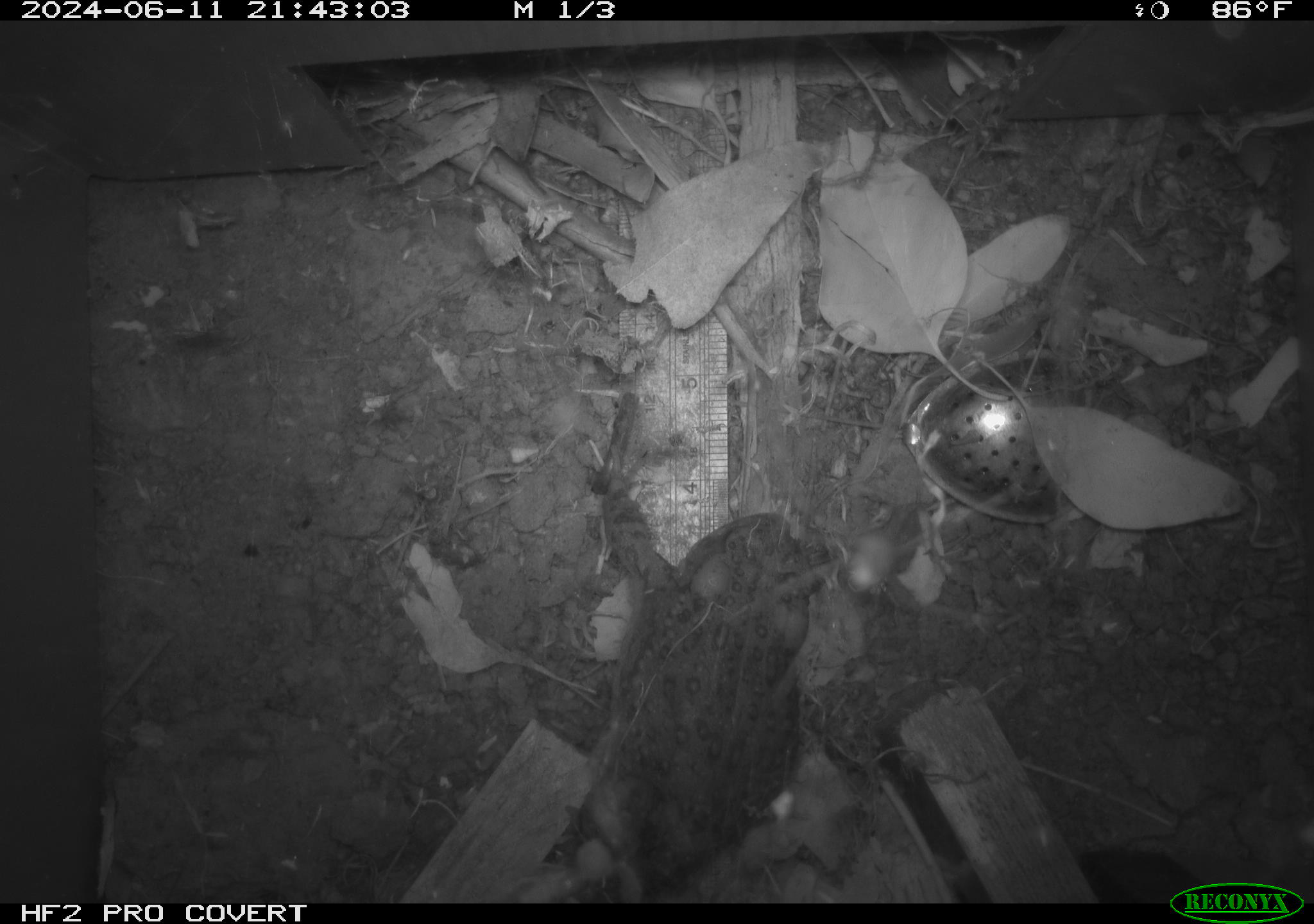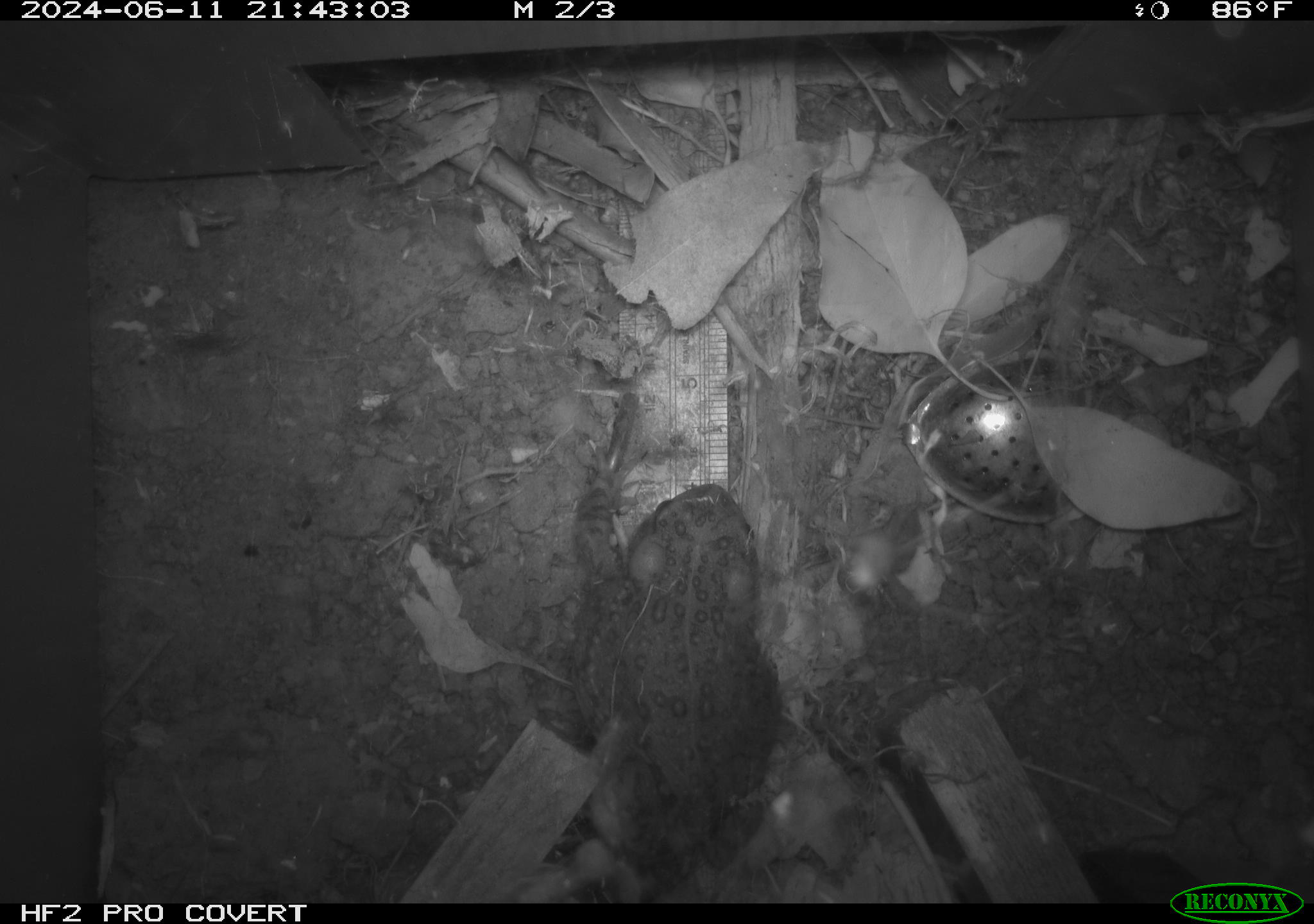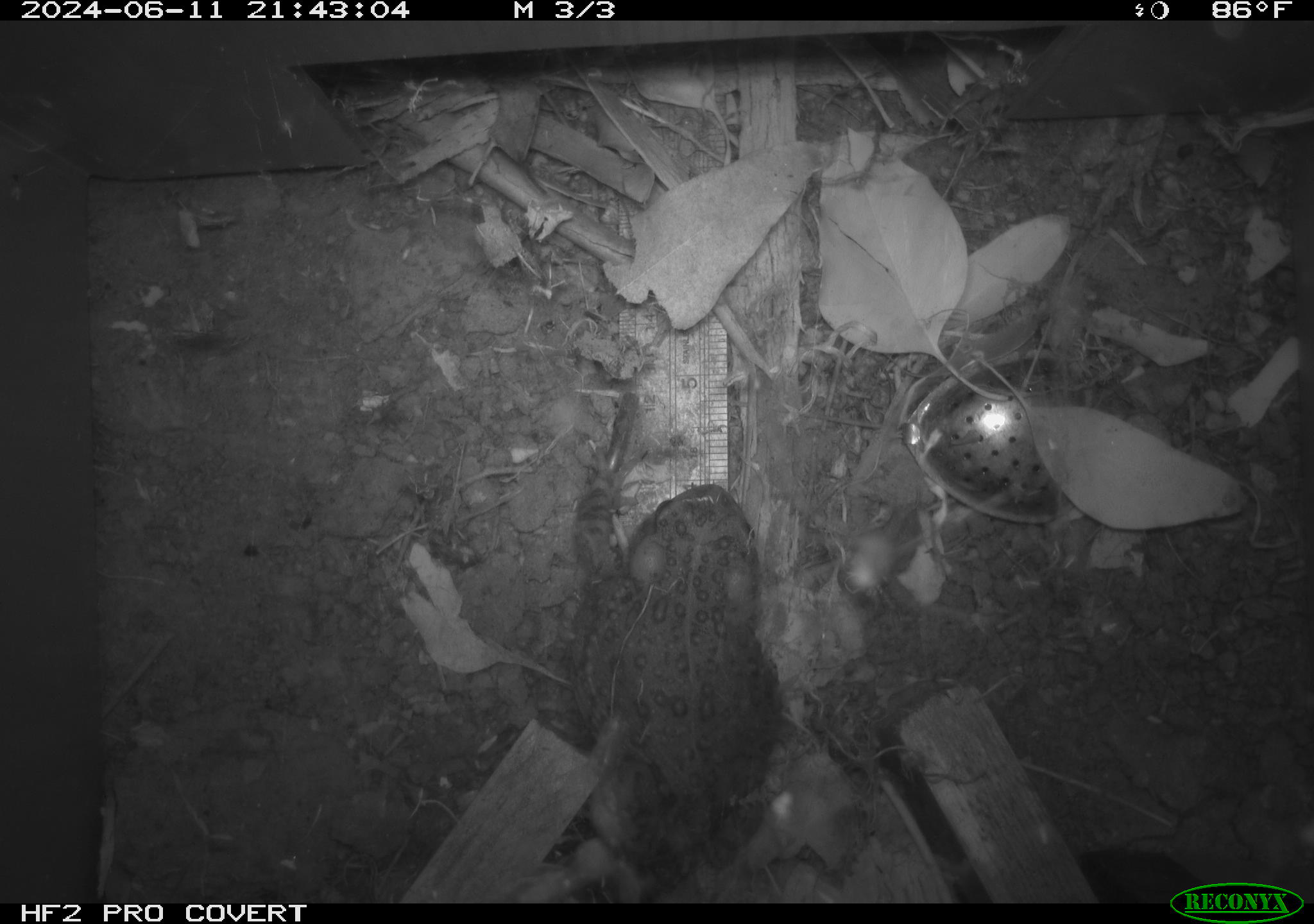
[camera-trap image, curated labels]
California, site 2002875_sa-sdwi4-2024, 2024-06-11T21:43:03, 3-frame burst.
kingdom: Animalia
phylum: Chordata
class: Amphibia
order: Anura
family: Bufonidae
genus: Anaxyrus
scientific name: Anaxyrus boreas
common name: western toad